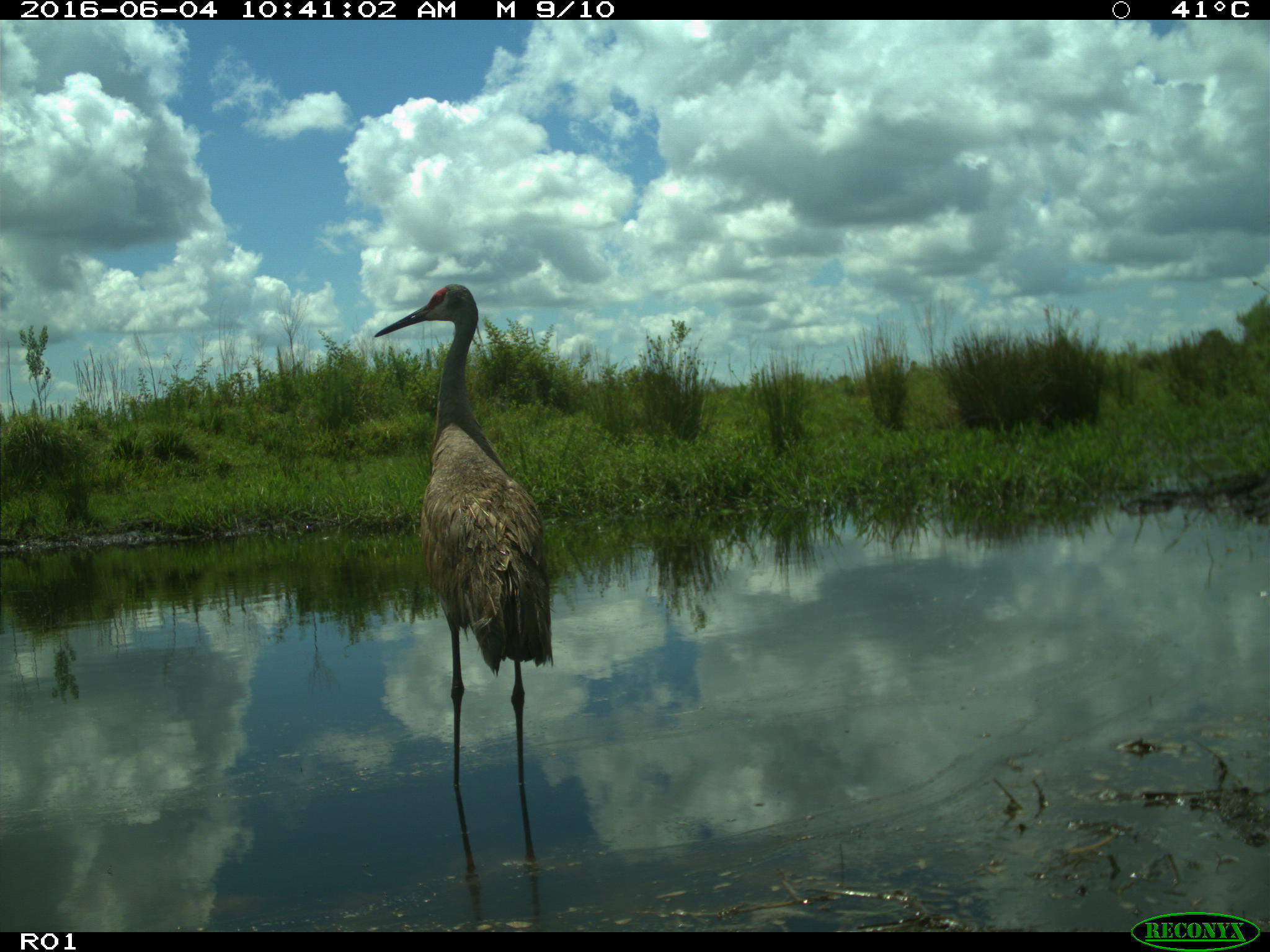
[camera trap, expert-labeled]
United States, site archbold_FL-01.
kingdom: Animalia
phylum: Chordata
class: Aves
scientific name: Aves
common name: birds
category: unidentified bird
Unidentified bird (birds) (Aves).